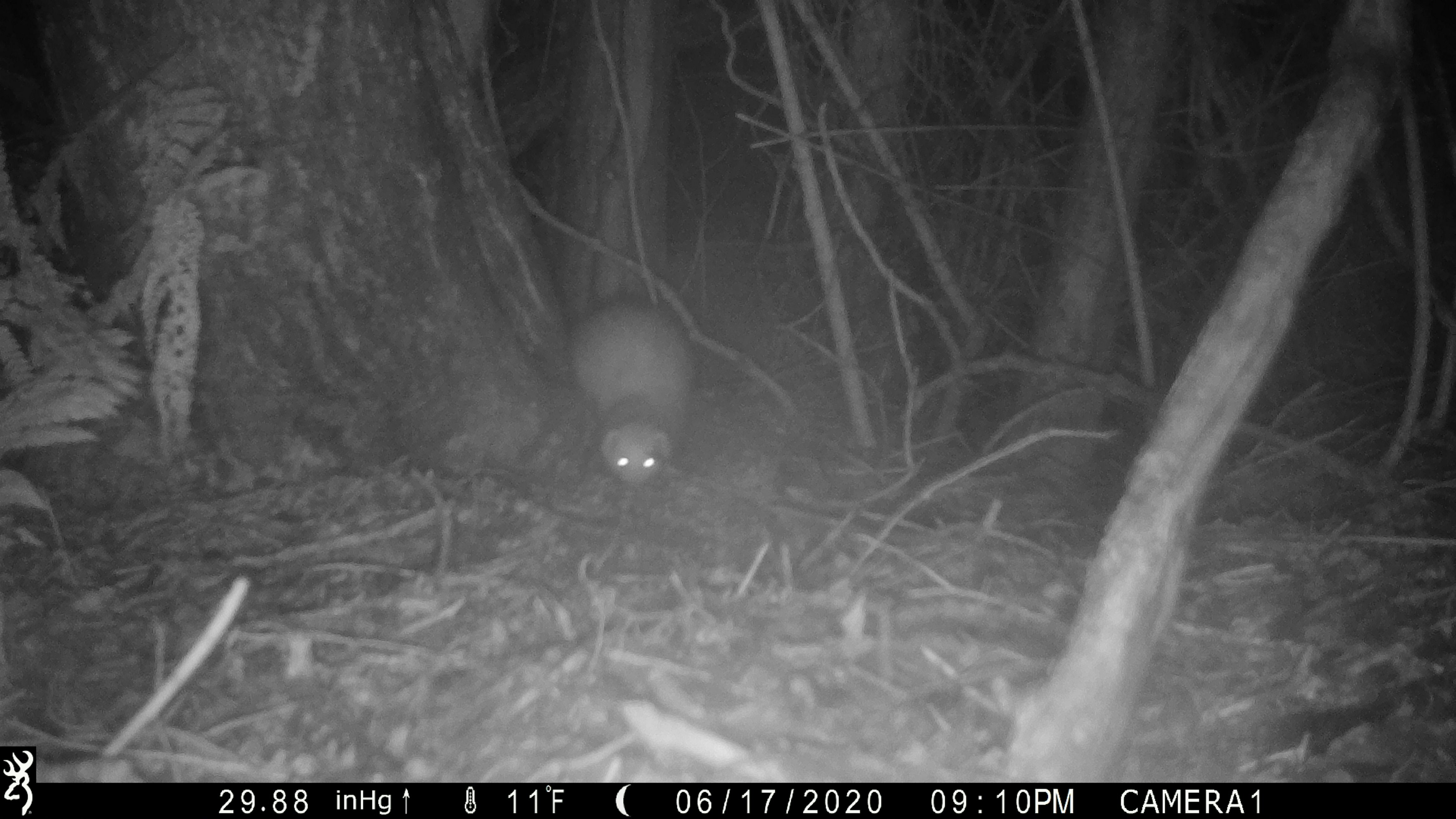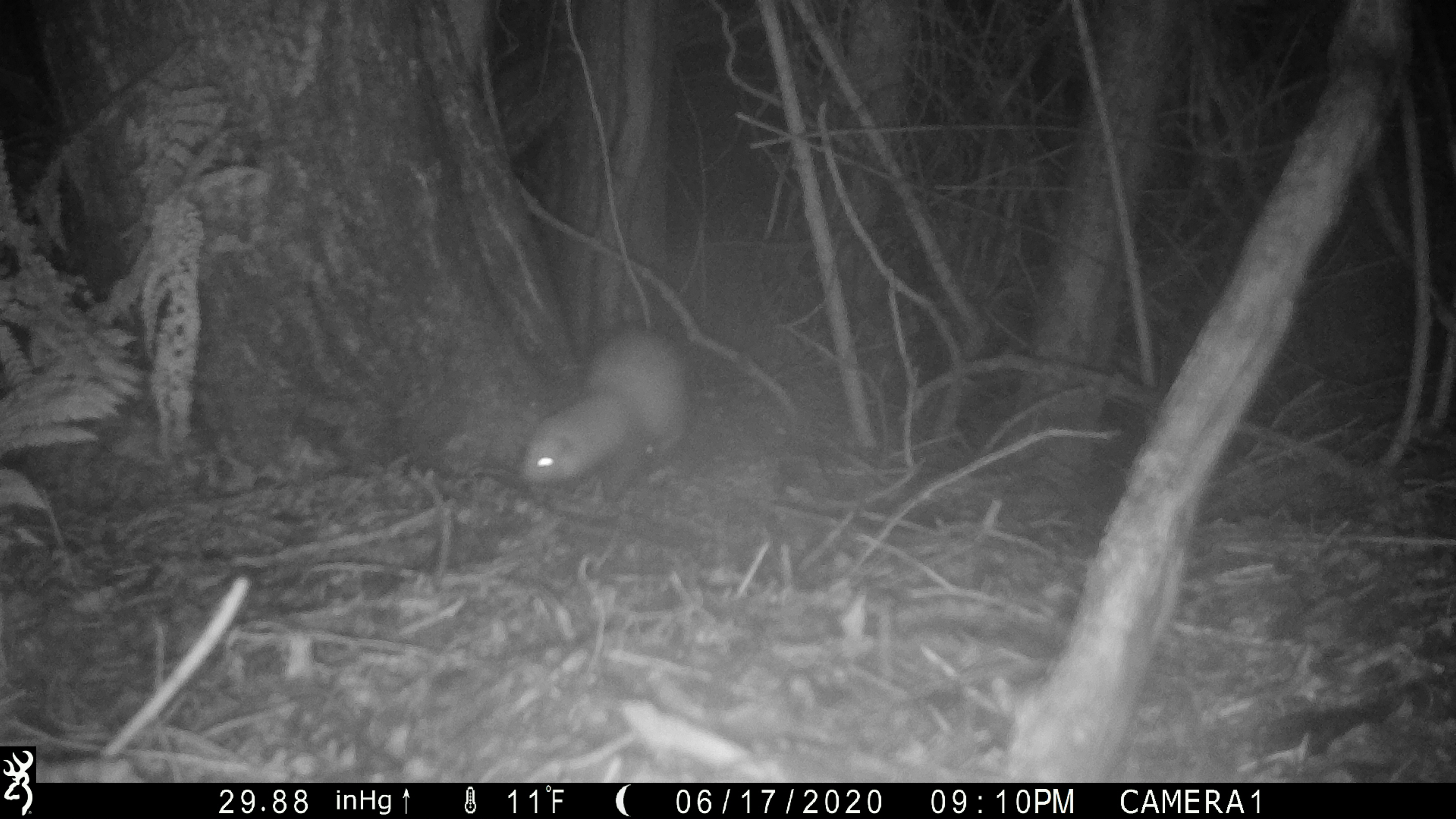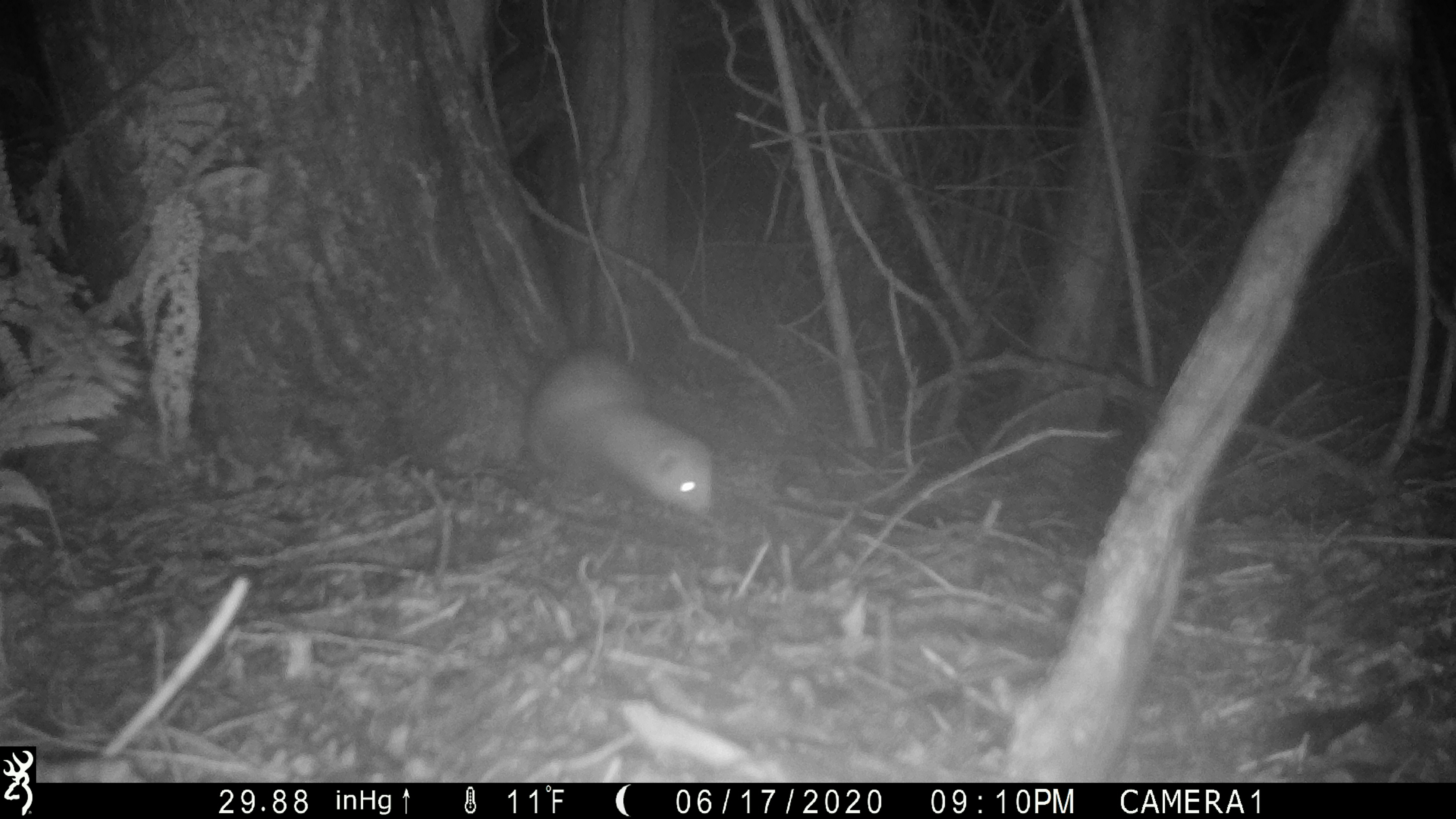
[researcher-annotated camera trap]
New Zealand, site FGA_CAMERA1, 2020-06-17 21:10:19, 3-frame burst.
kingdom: Animalia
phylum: Chordata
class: Mammalia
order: Carnivora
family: Mustelidae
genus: Mustela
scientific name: Mustela furo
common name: ferret